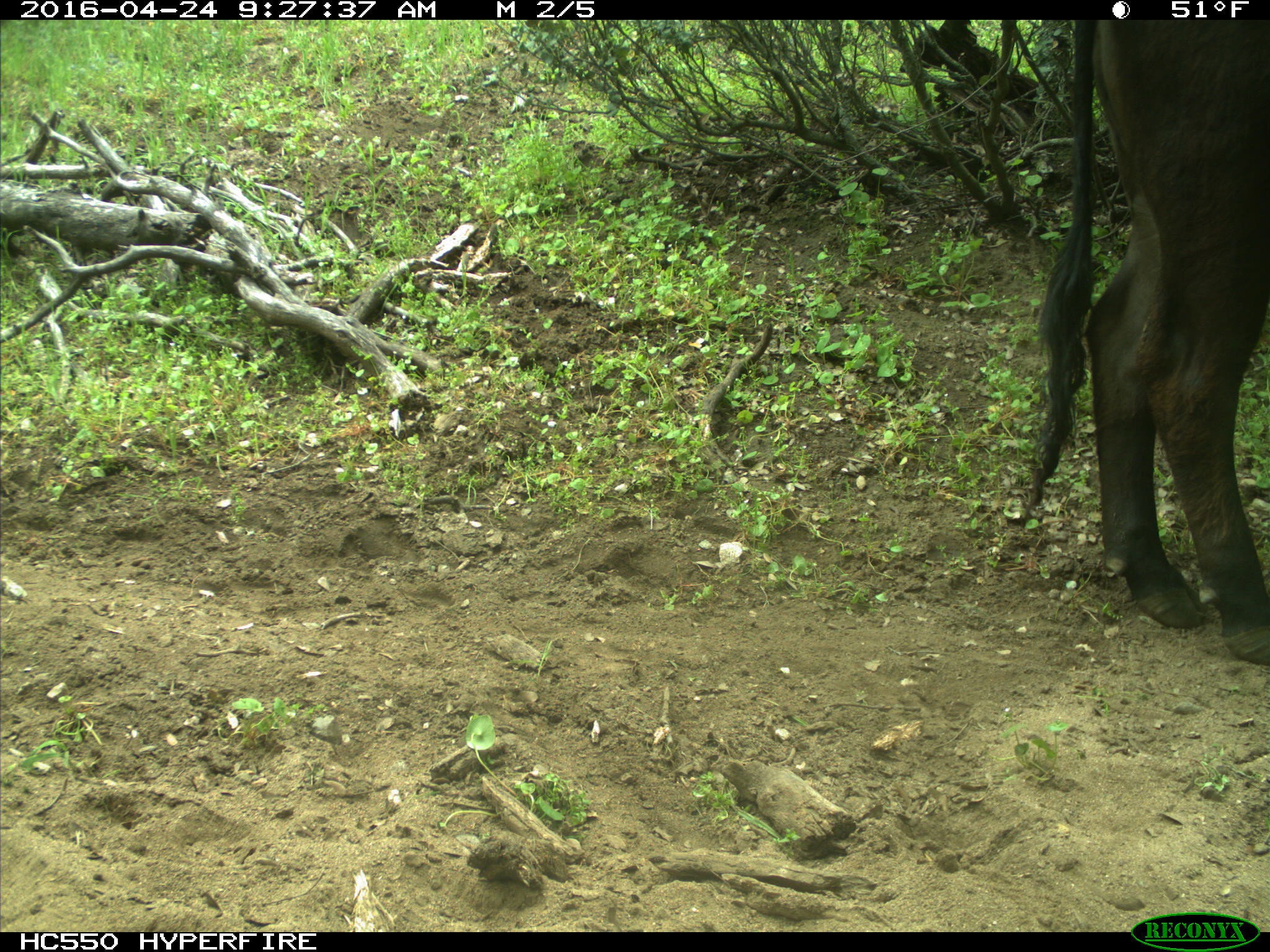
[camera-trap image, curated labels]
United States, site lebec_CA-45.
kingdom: Animalia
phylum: Chordata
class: Mammalia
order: Artiodactyla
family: Bovidae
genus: Bos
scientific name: Bos taurus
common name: domestic cow